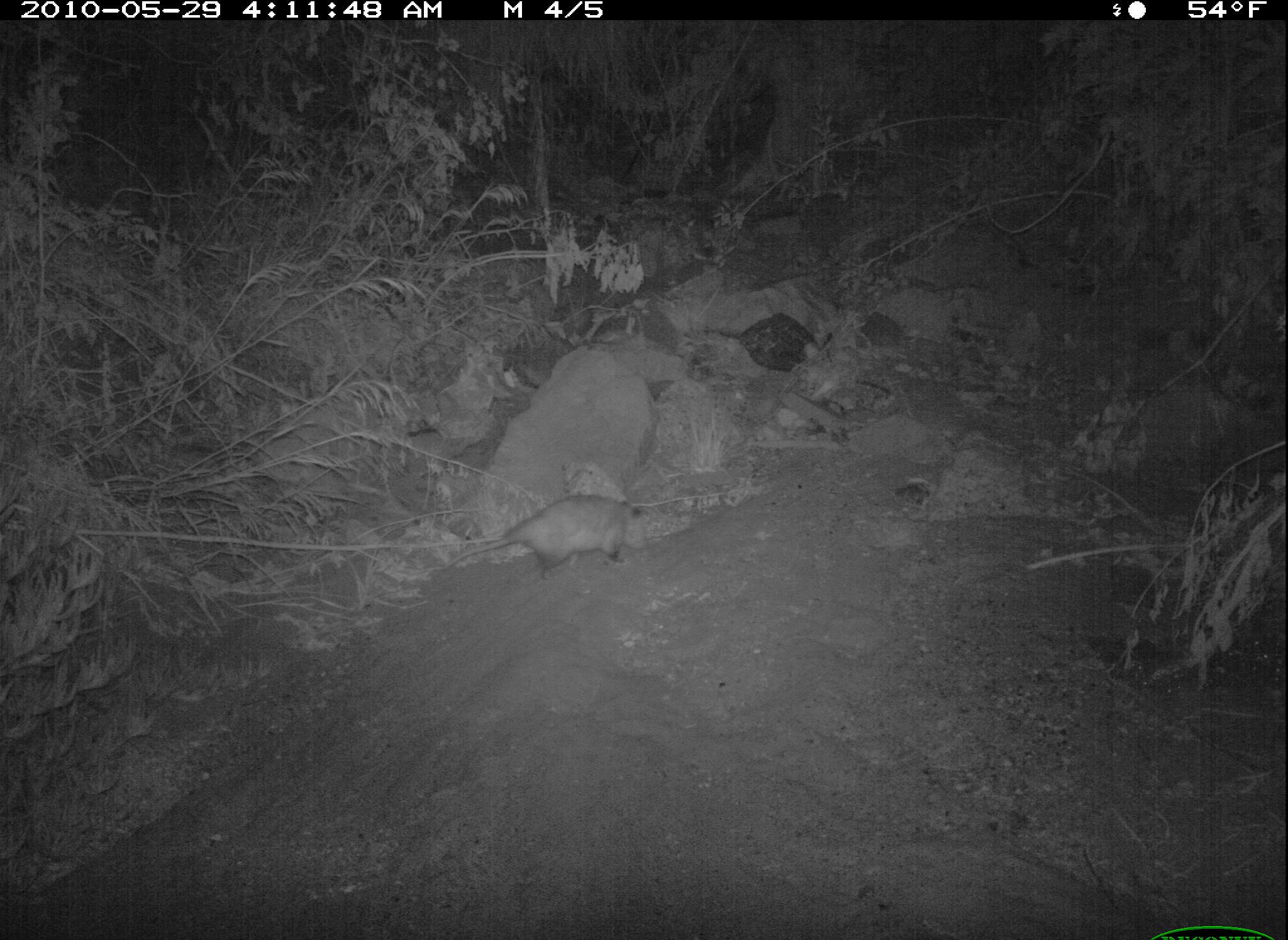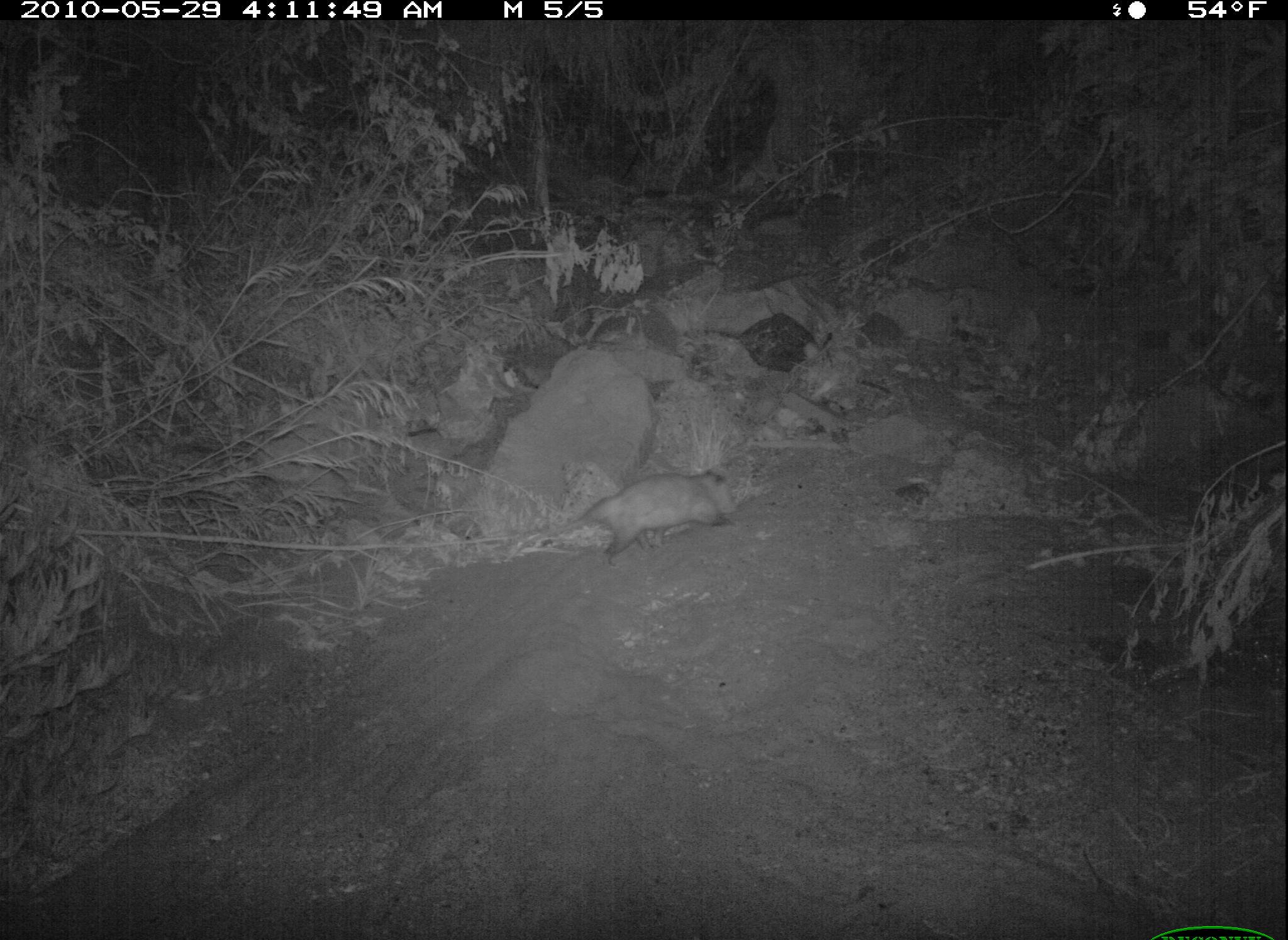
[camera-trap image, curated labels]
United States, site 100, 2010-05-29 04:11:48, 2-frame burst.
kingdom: Animalia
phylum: Chordata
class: Mammalia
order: Didelphimorphia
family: Didelphidae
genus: Didelphis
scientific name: Didelphis virginiana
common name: virginia opossum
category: opossum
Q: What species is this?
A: Opossum (virginia opossum) (Didelphis virginiana).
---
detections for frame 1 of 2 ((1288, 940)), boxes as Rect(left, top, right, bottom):
opossum: Rect(444, 475, 744, 612)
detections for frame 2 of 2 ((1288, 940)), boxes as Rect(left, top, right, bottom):
opossum: Rect(536, 465, 747, 570)